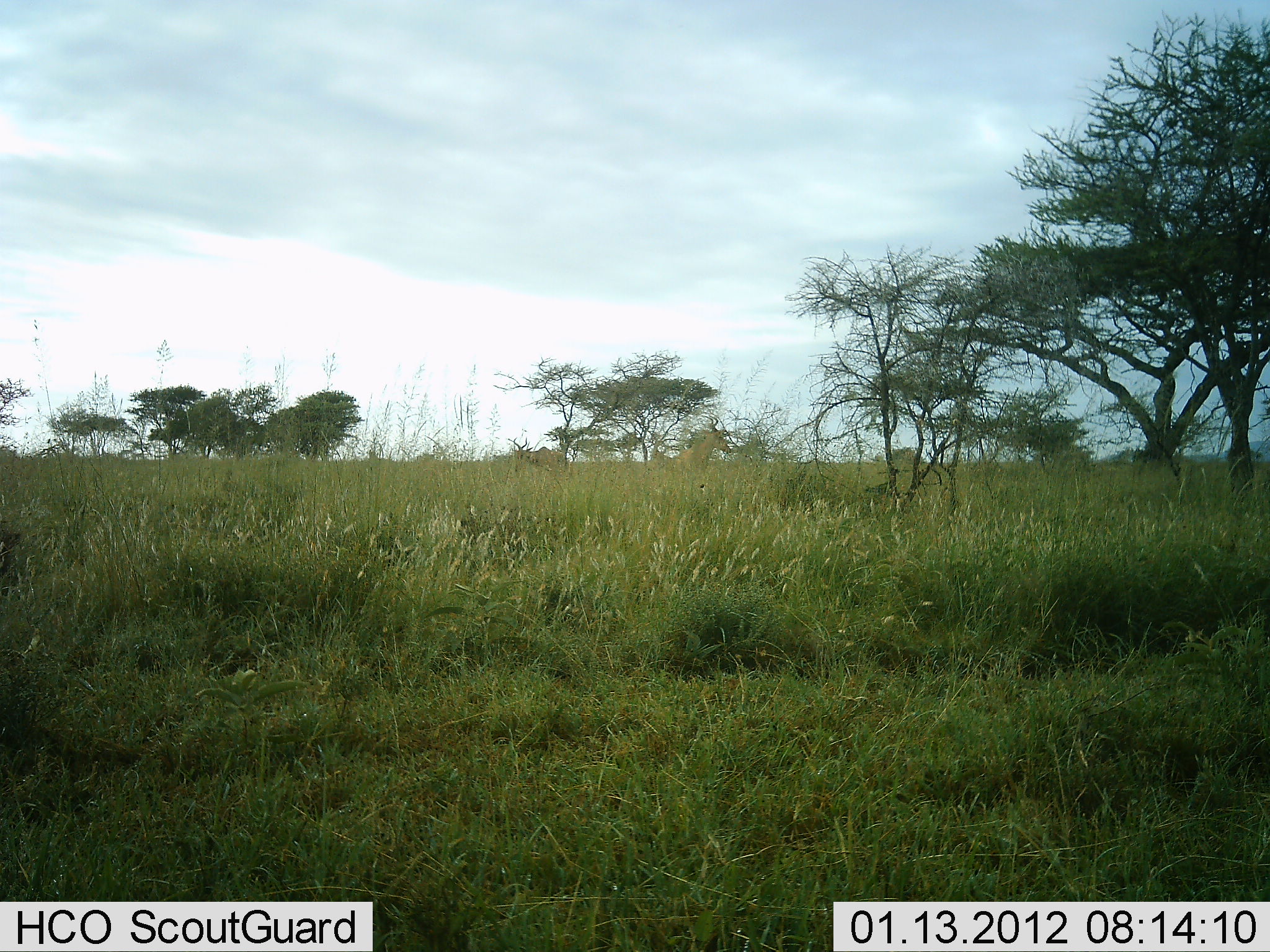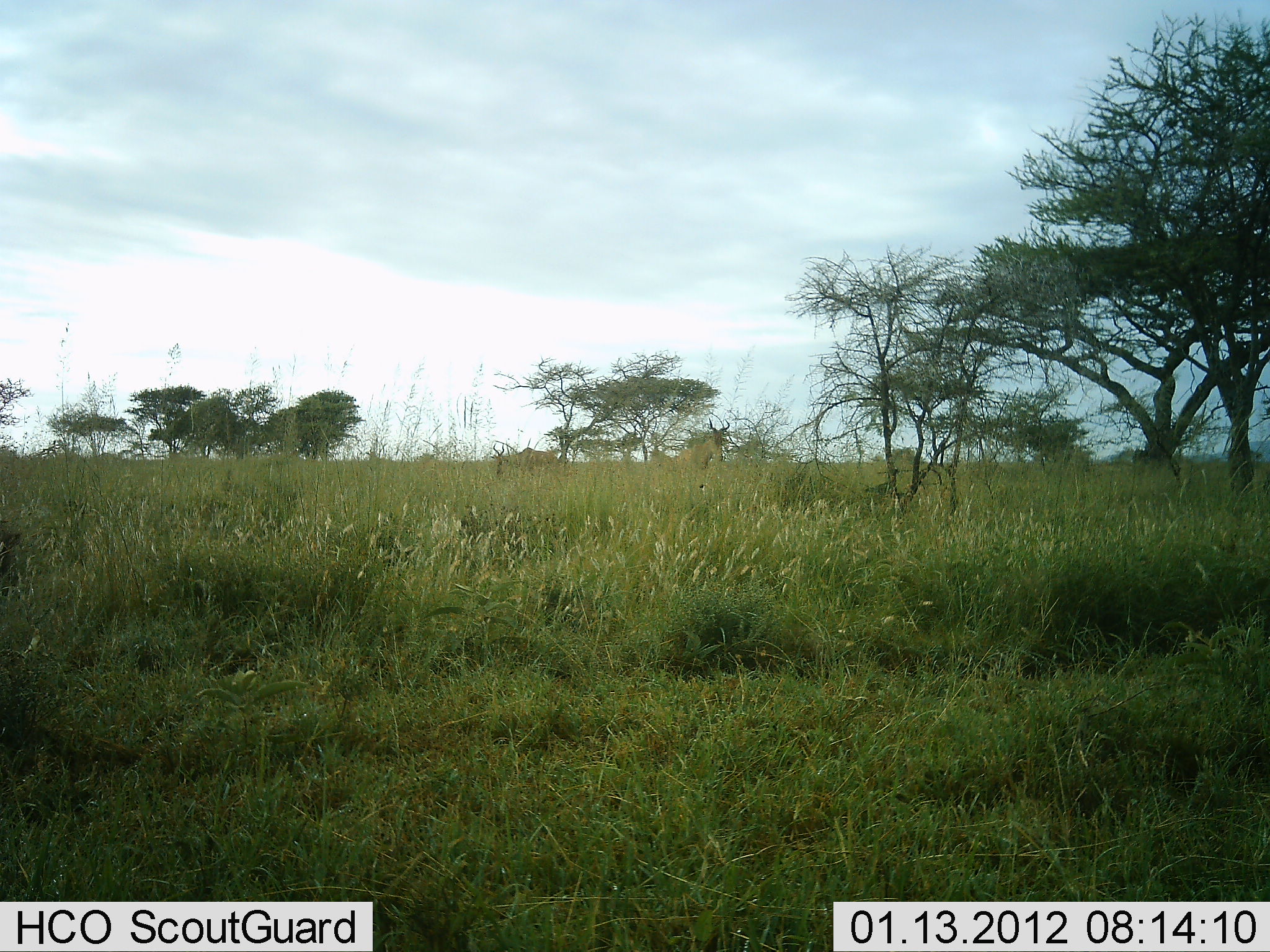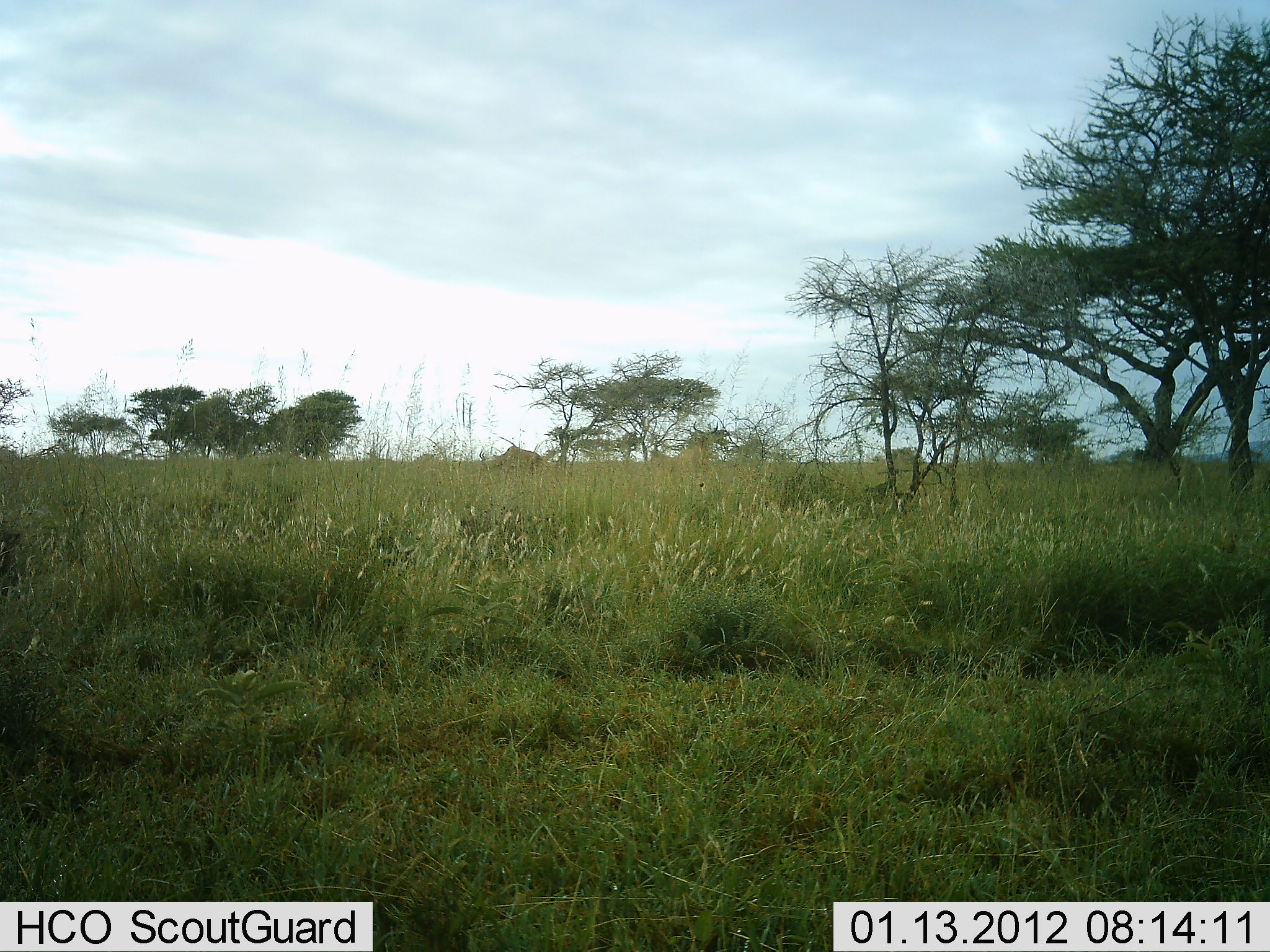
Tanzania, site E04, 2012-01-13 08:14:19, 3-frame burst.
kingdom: Animalia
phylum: Chordata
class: Mammalia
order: Artiodactyla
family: Bovidae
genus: Alcelaphus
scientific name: Alcelaphus buselaphus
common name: hartebeest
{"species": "hartebeest (Alcelaphus buselaphus)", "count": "2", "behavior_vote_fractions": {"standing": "59%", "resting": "0%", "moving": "41%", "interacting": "0%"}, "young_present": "0%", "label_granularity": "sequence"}